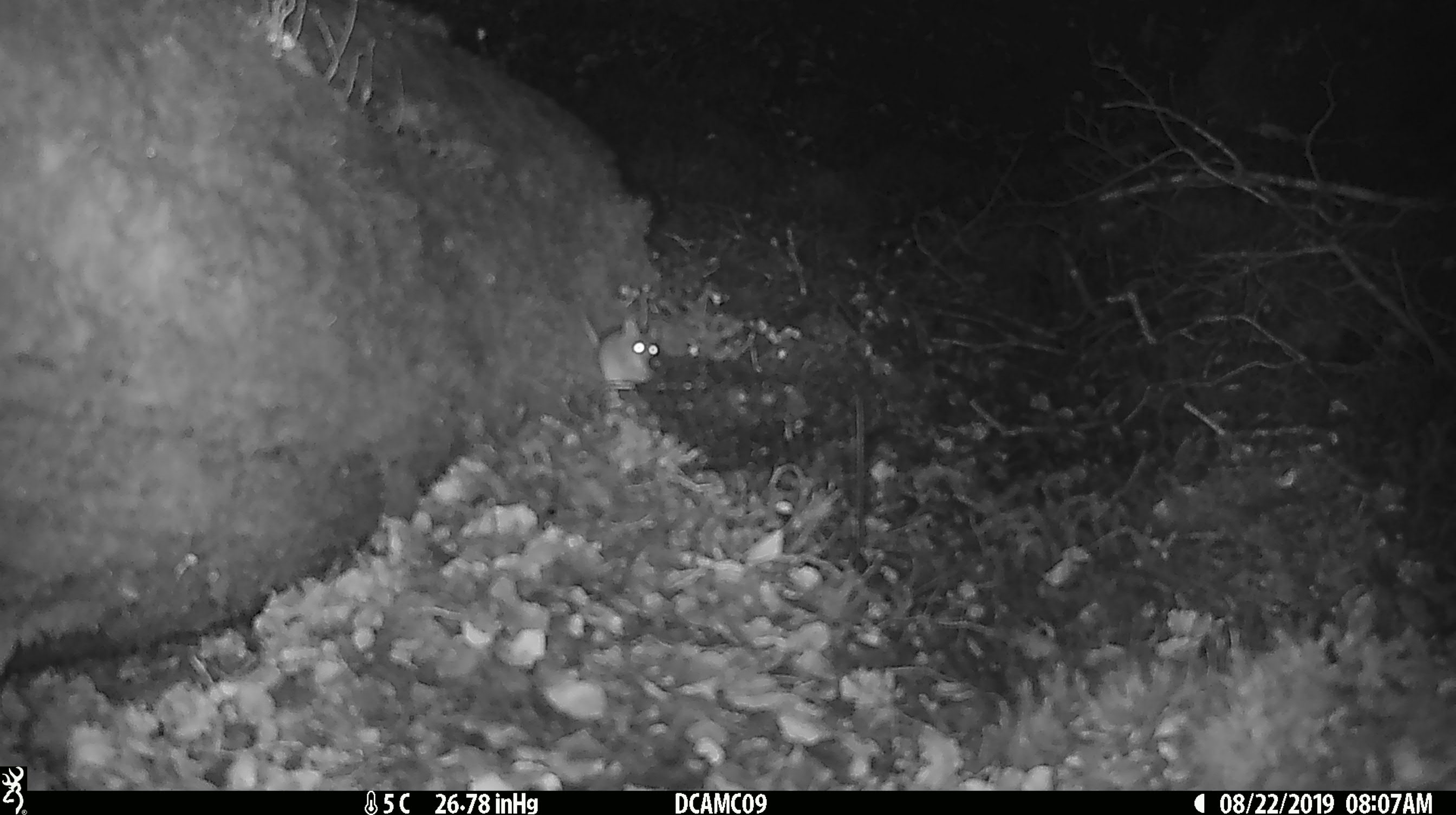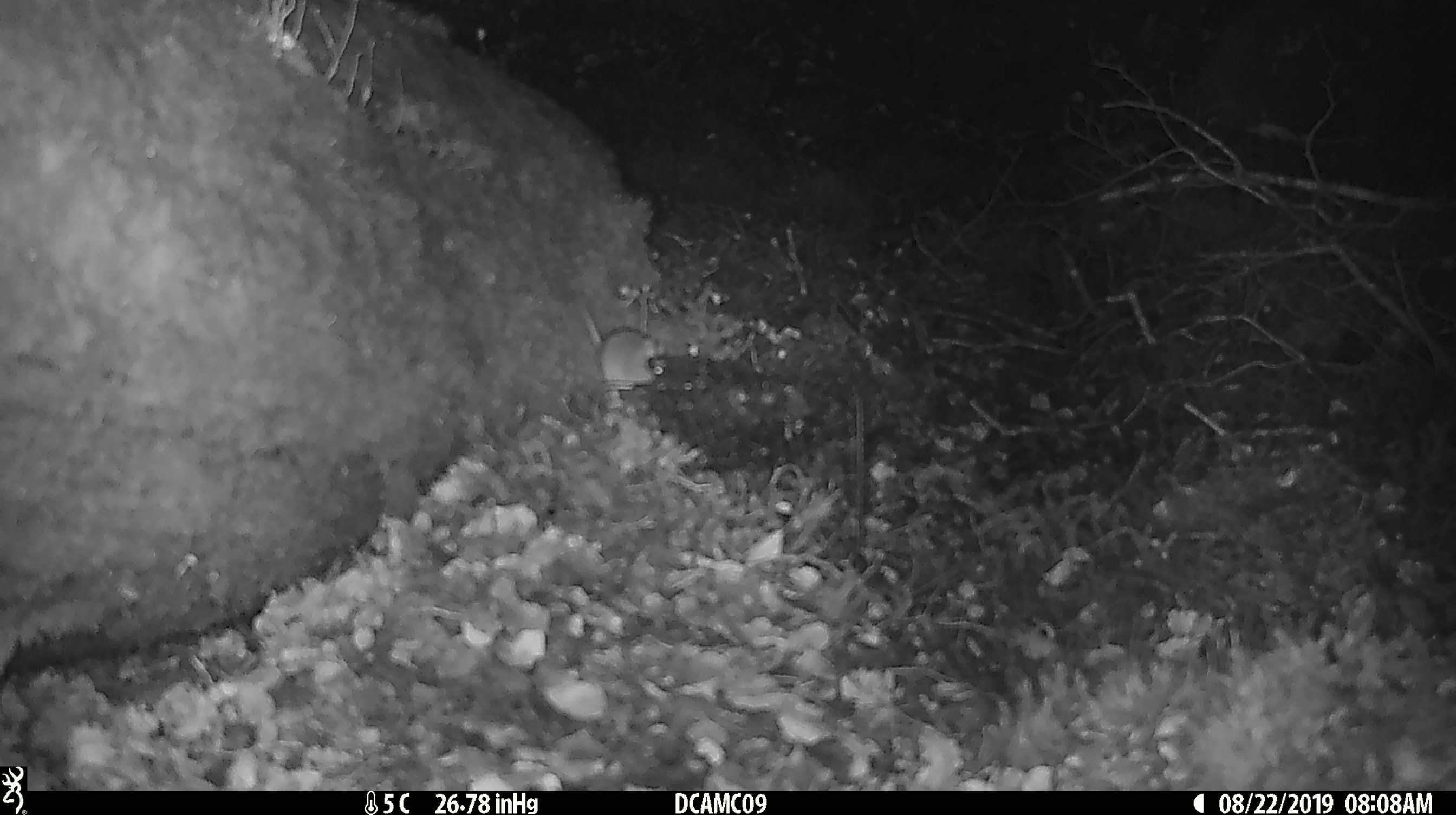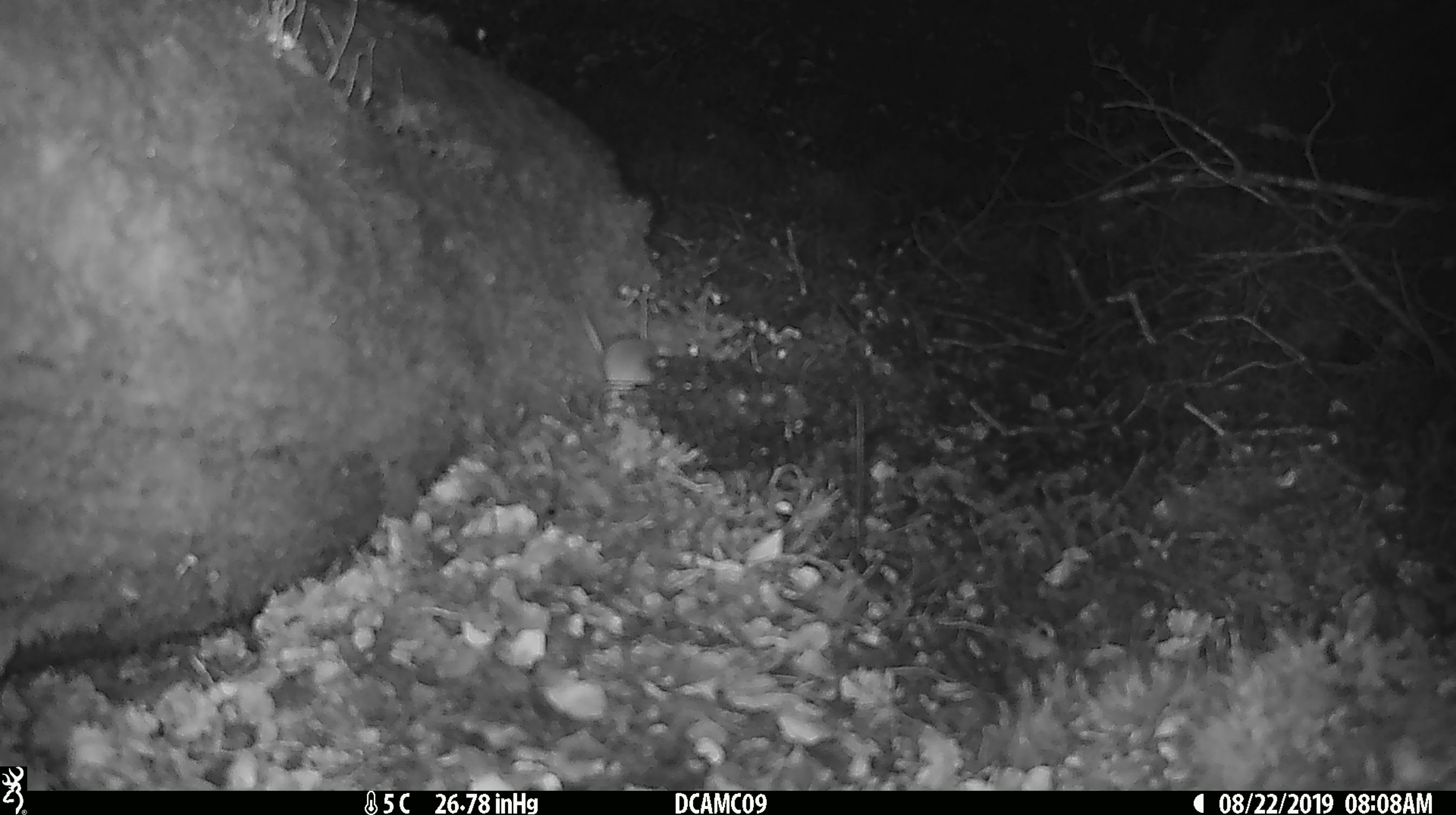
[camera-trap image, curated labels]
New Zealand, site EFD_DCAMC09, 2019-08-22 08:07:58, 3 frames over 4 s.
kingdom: Animalia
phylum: Chordata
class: Mammalia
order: Rodentia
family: Muridae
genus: Mus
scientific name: Mus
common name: mouse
Mouse (Mus).